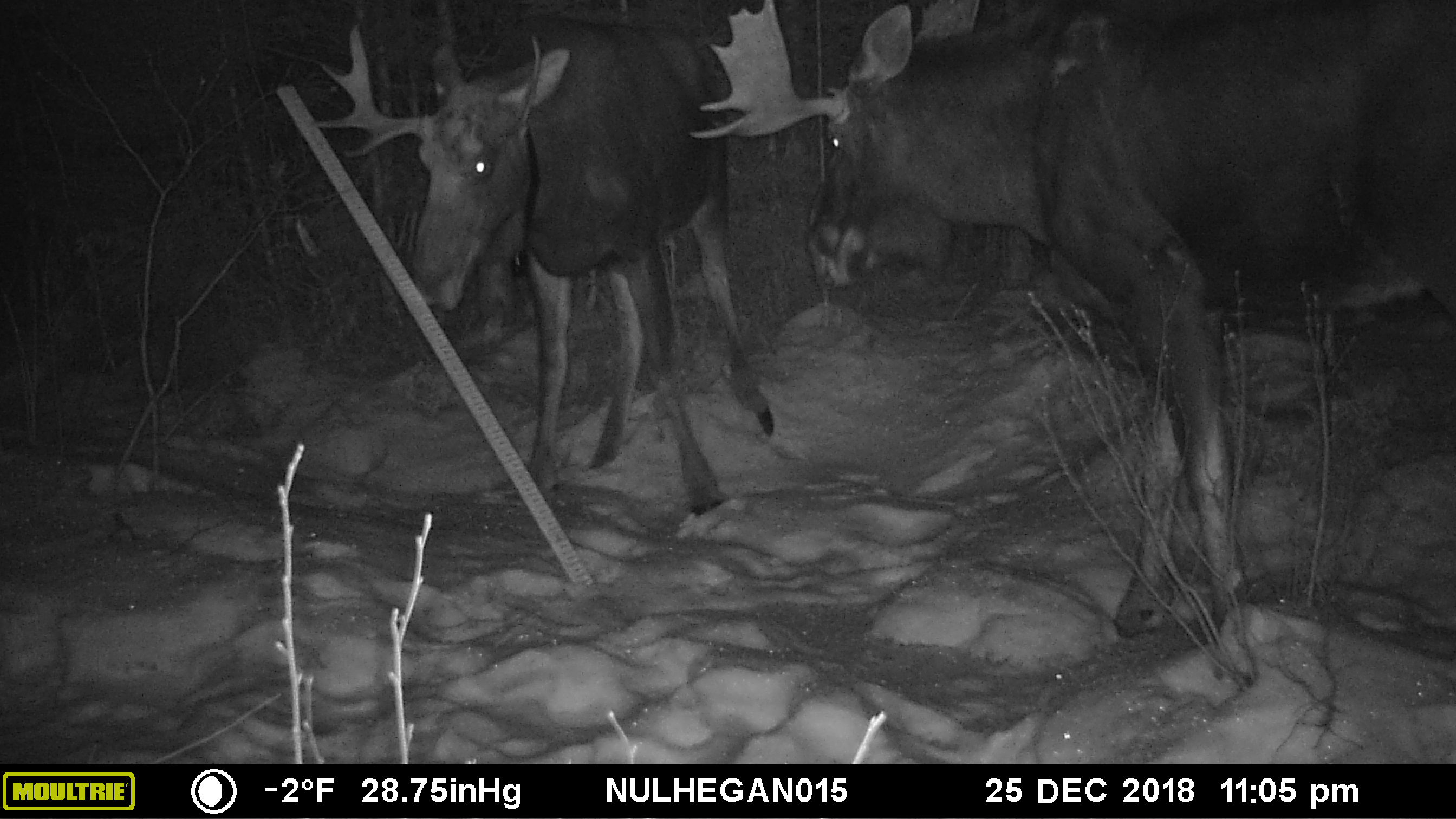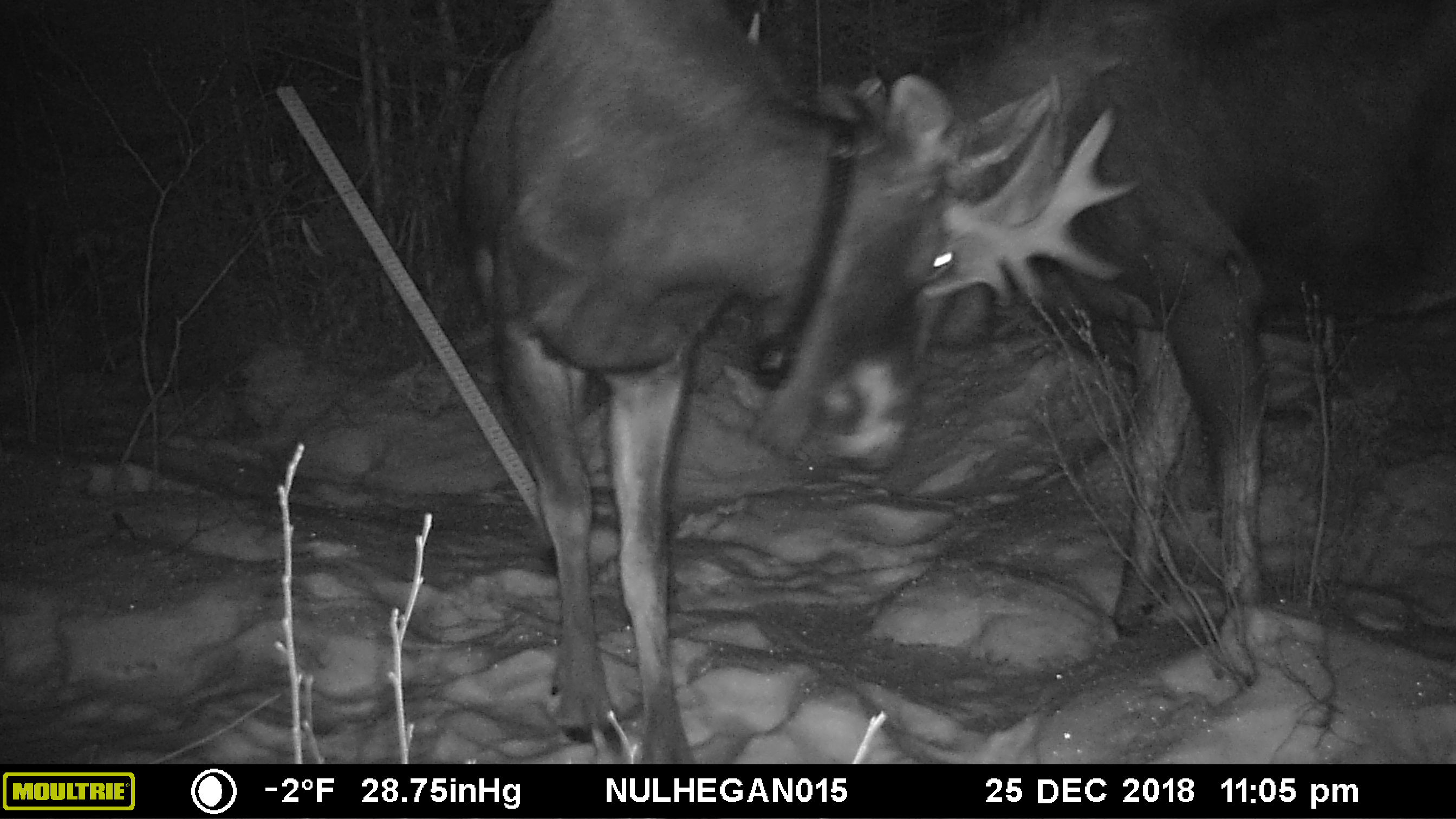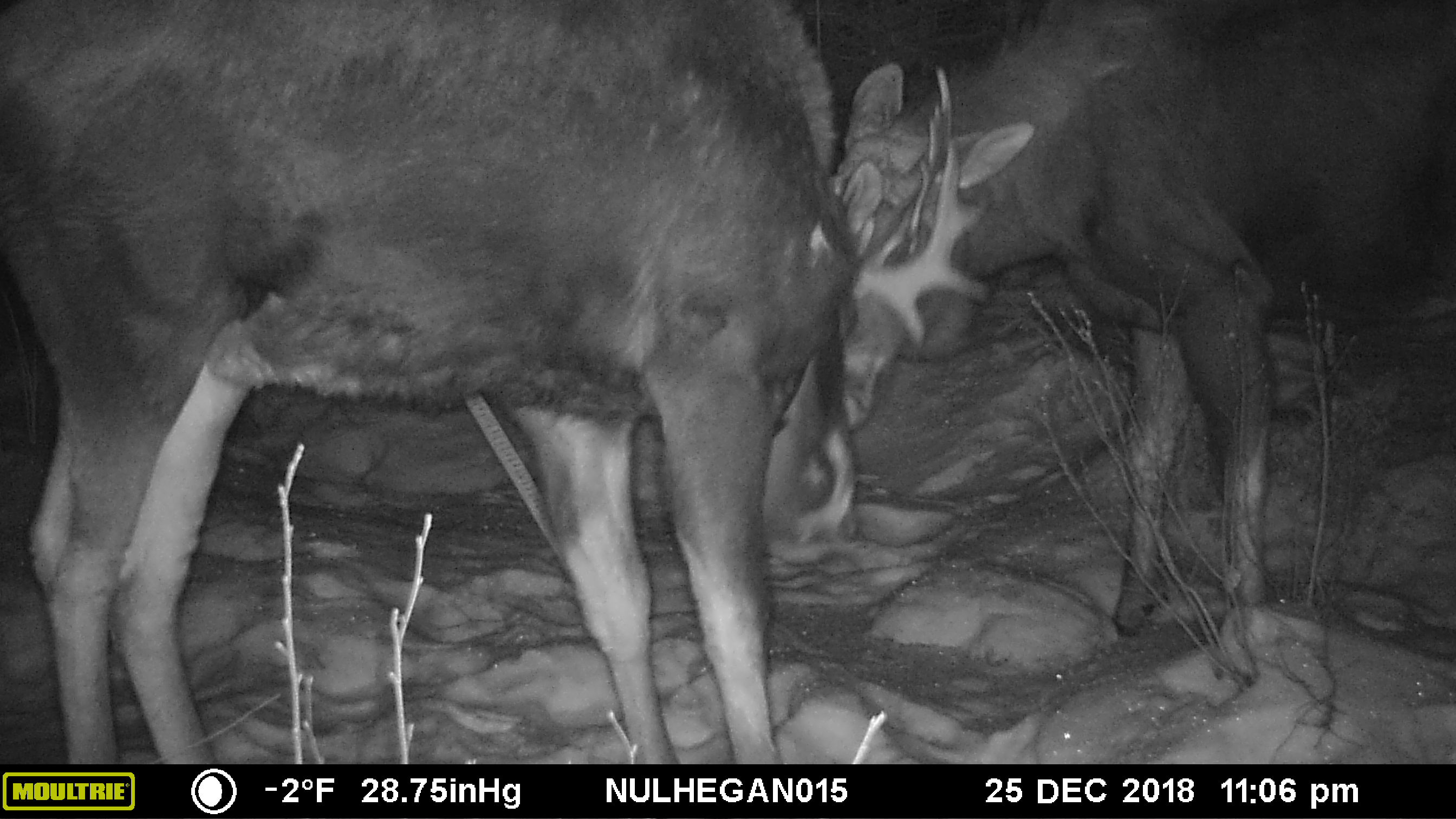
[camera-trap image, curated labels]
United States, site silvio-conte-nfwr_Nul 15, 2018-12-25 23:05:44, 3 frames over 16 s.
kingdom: Animalia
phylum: Chordata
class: Mammalia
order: Artiodactyla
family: Cervidae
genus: Alces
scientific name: Alces alces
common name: moose